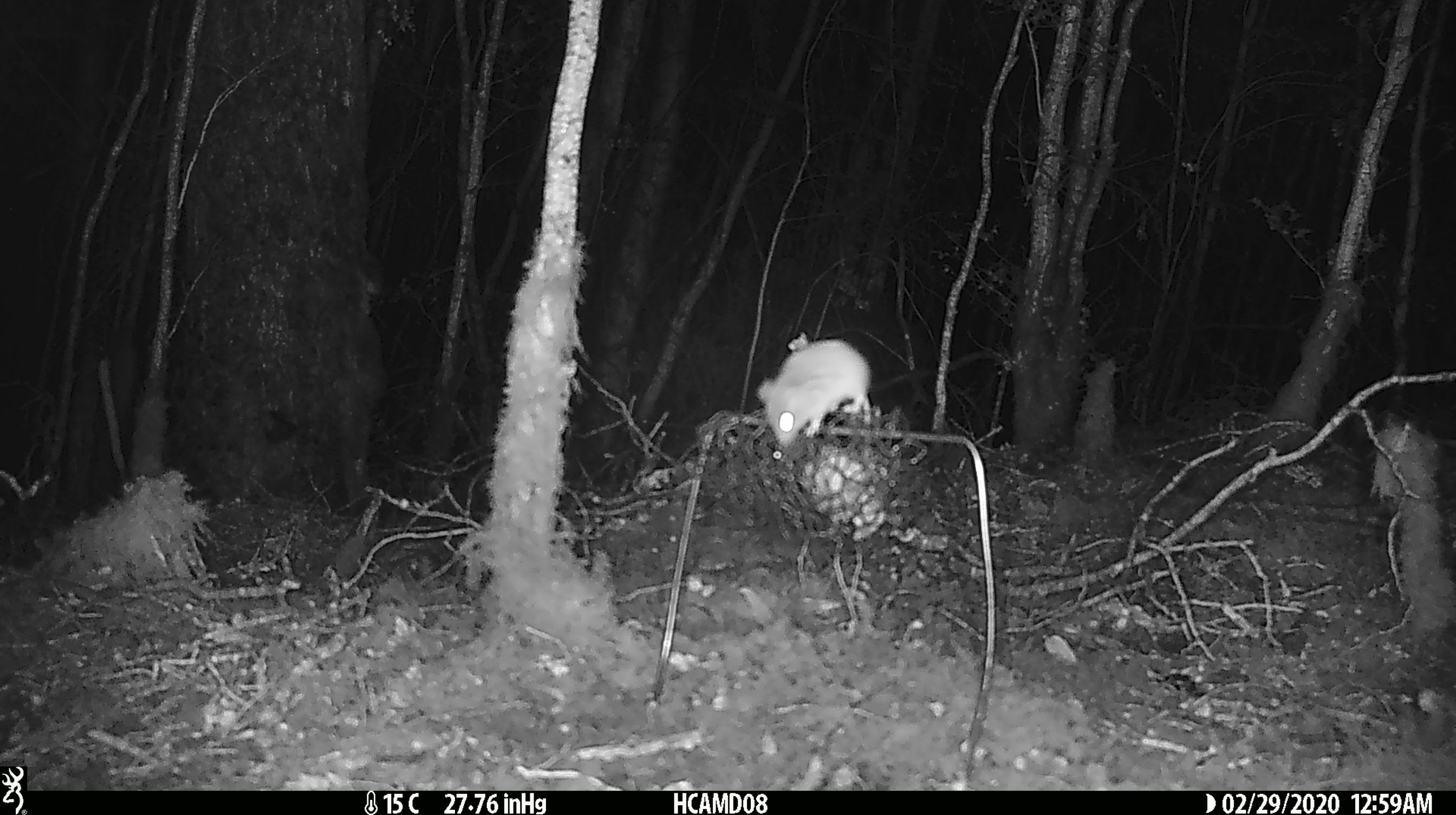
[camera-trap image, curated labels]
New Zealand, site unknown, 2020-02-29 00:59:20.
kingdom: Animalia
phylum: Chordata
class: Mammalia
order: Rodentia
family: Muridae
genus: Mus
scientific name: Mus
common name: mouse